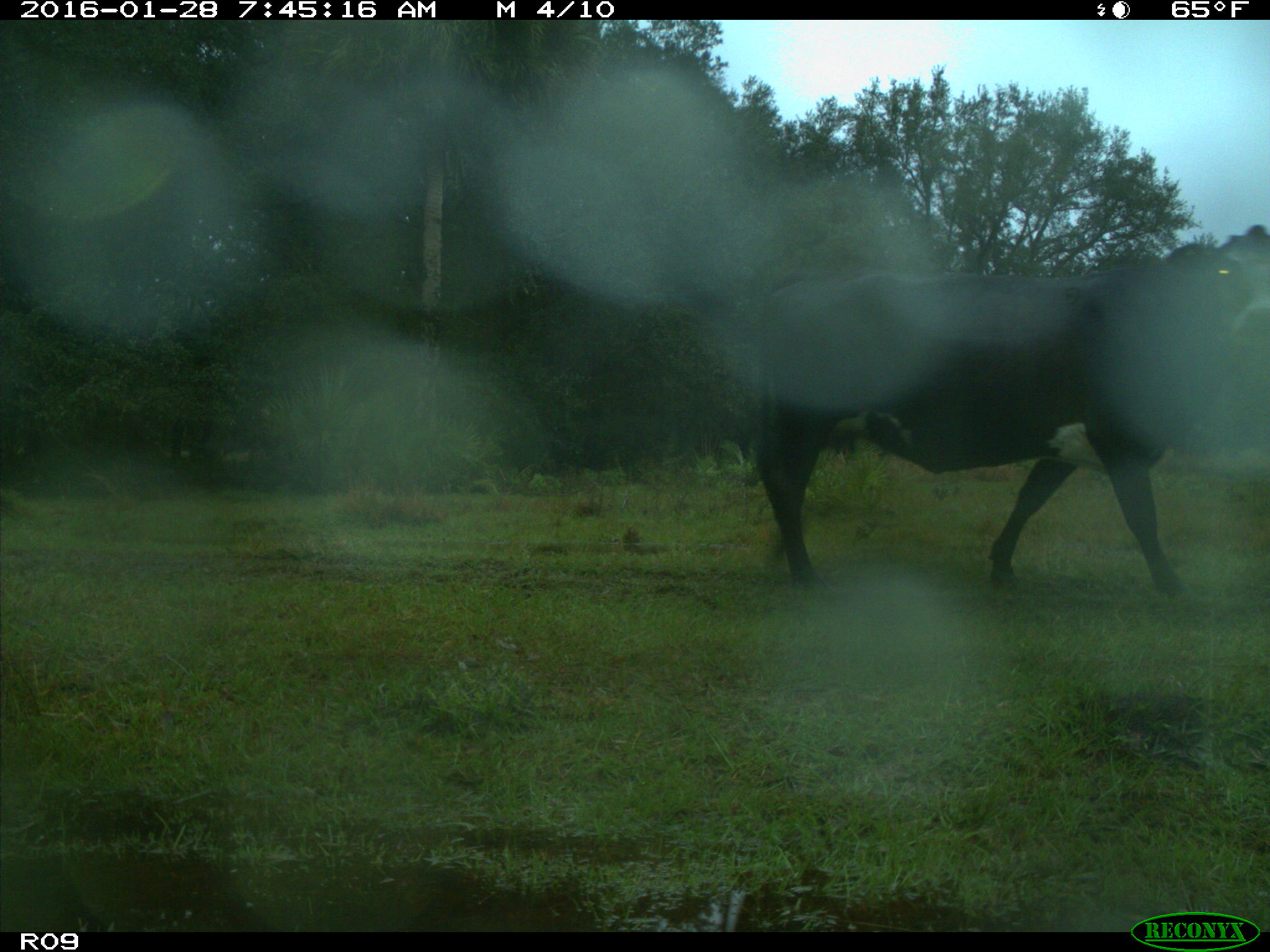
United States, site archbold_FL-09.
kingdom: Animalia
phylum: Chordata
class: Mammalia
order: Artiodactyla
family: Bovidae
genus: Bos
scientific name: Bos taurus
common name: domestic cow